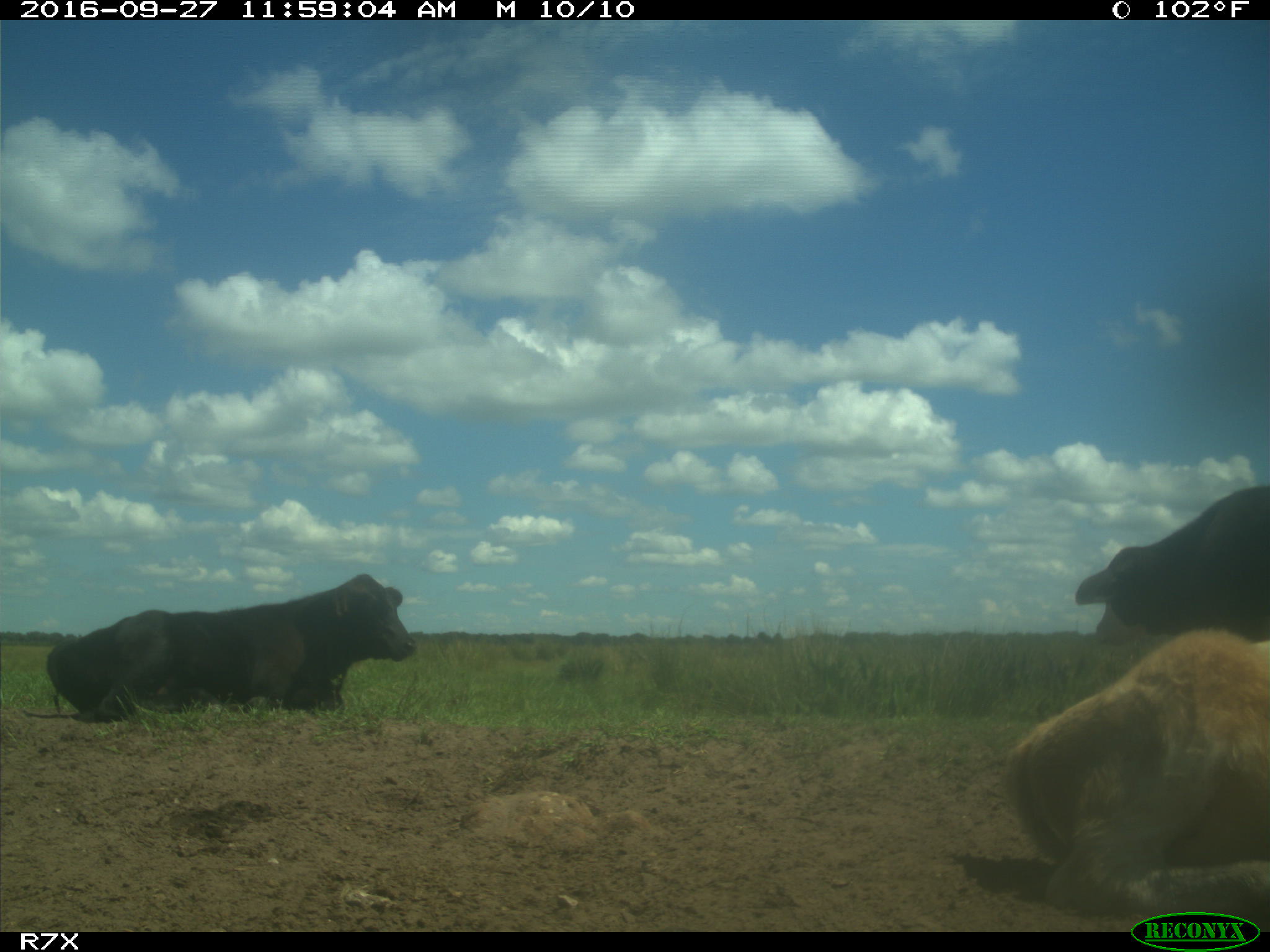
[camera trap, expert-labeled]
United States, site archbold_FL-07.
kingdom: Animalia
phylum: Chordata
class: Mammalia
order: Artiodactyla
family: Bovidae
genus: Bos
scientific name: Bos taurus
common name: domestic cow